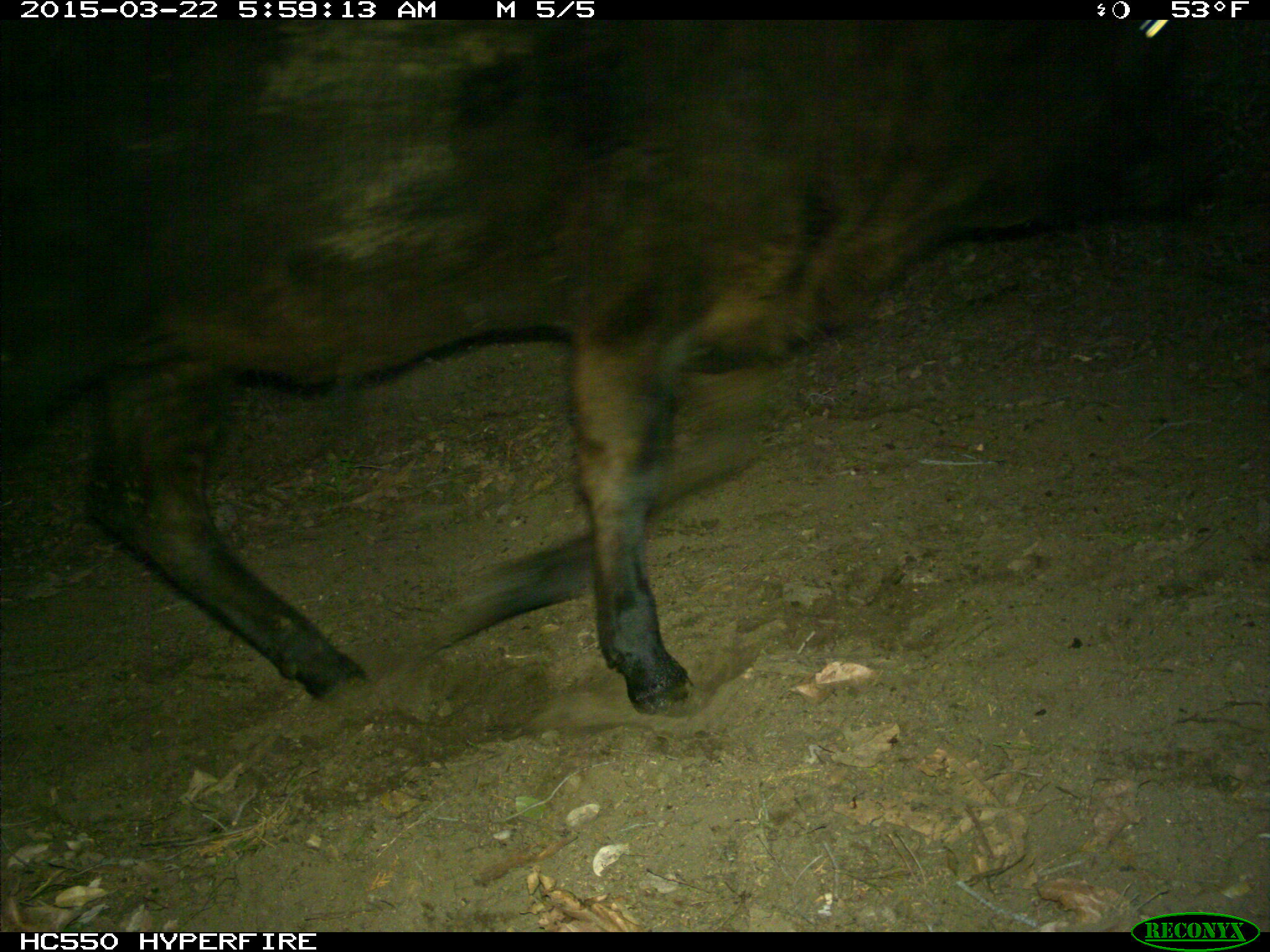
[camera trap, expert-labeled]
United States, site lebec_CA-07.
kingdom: Animalia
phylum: Chordata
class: Mammalia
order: Artiodactyla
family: Bovidae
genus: Bos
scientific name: Bos taurus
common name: domestic cow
Bos taurus (domestic cow).